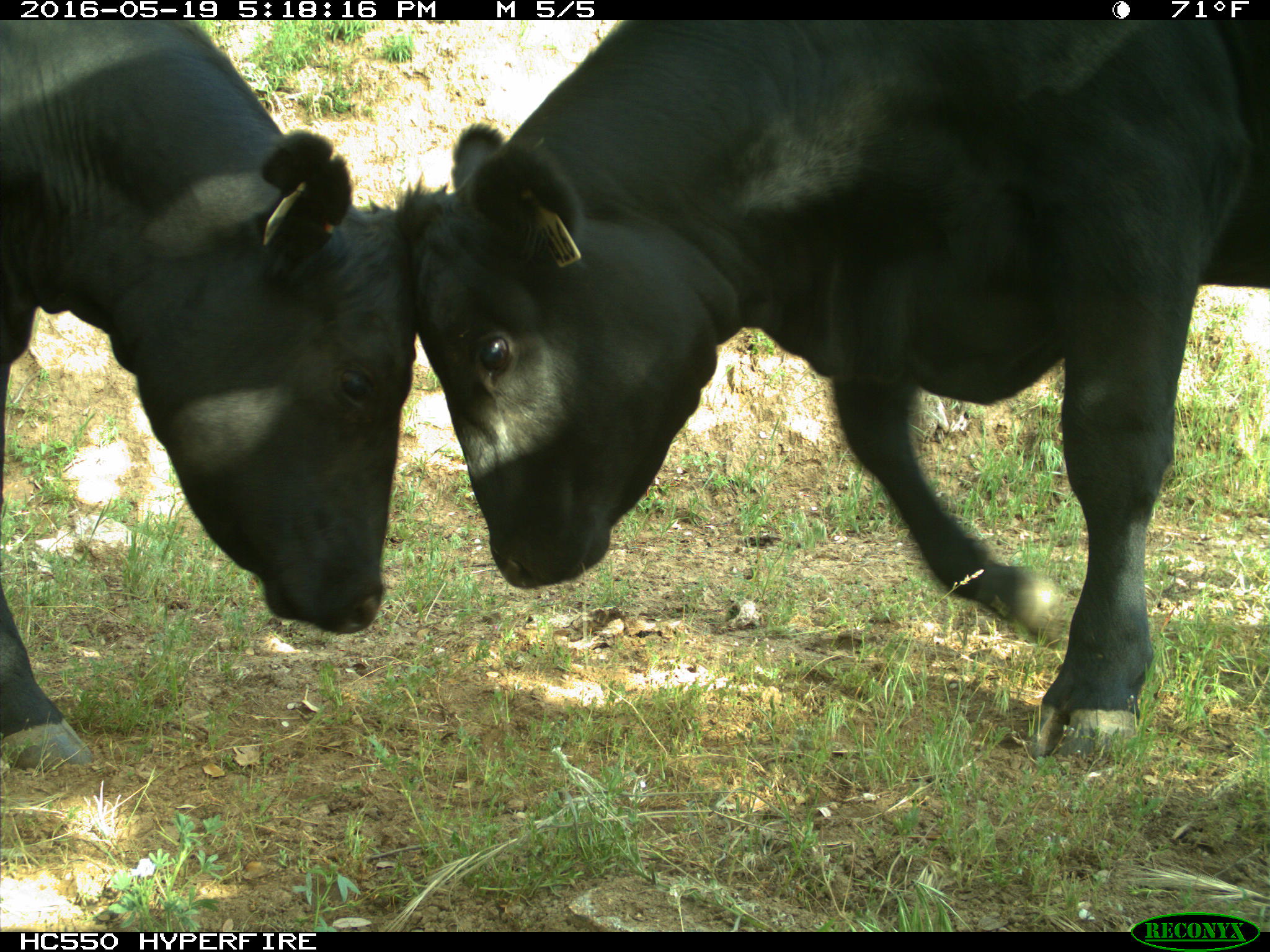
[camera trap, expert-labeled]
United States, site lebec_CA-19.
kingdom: Animalia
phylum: Chordata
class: Mammalia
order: Artiodactyla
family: Bovidae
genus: Bos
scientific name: Bos taurus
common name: domestic cow